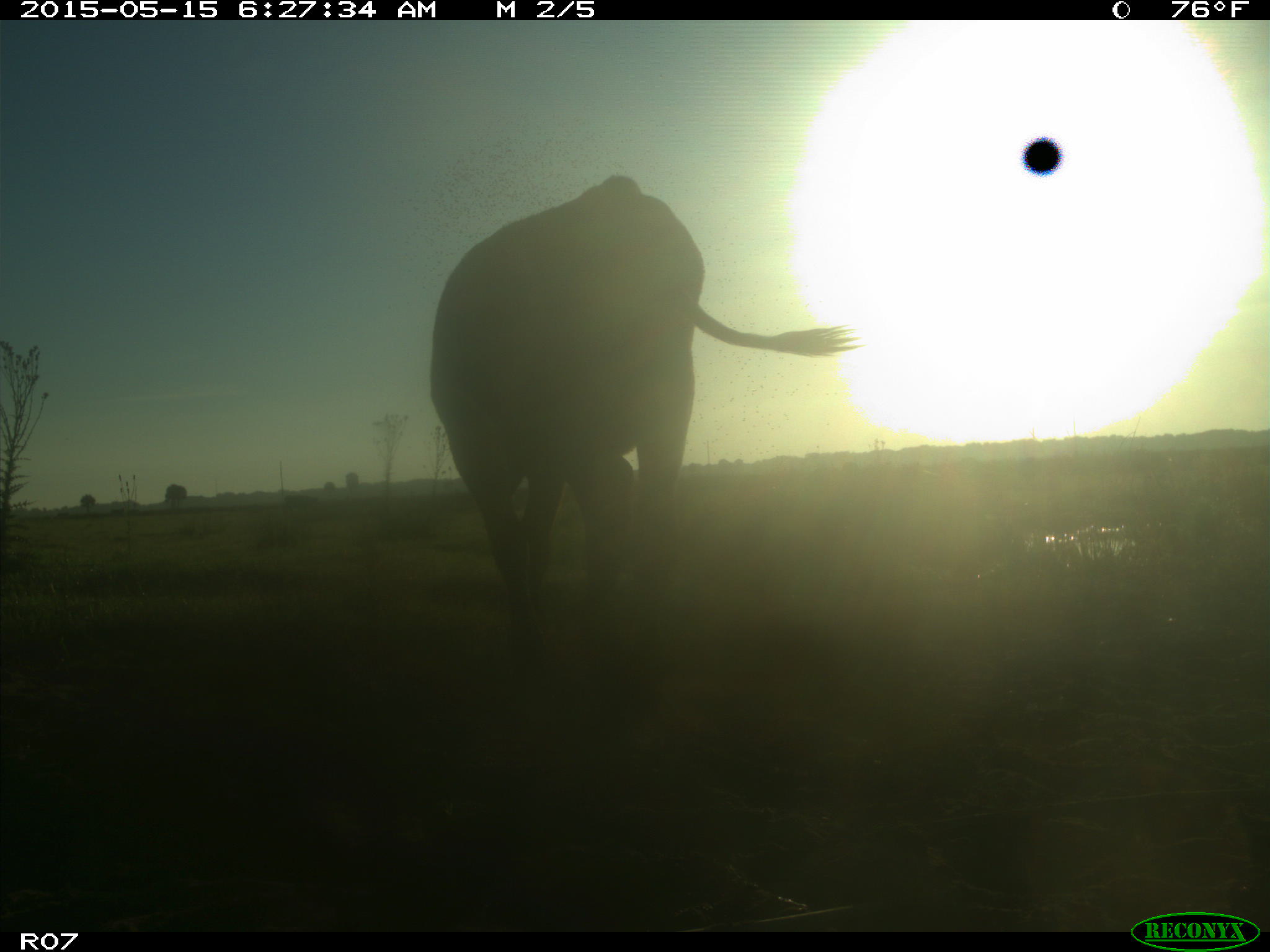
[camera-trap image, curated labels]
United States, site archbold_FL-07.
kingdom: Animalia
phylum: Chordata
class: Mammalia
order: Artiodactyla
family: Bovidae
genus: Bos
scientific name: Bos taurus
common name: domestic cow